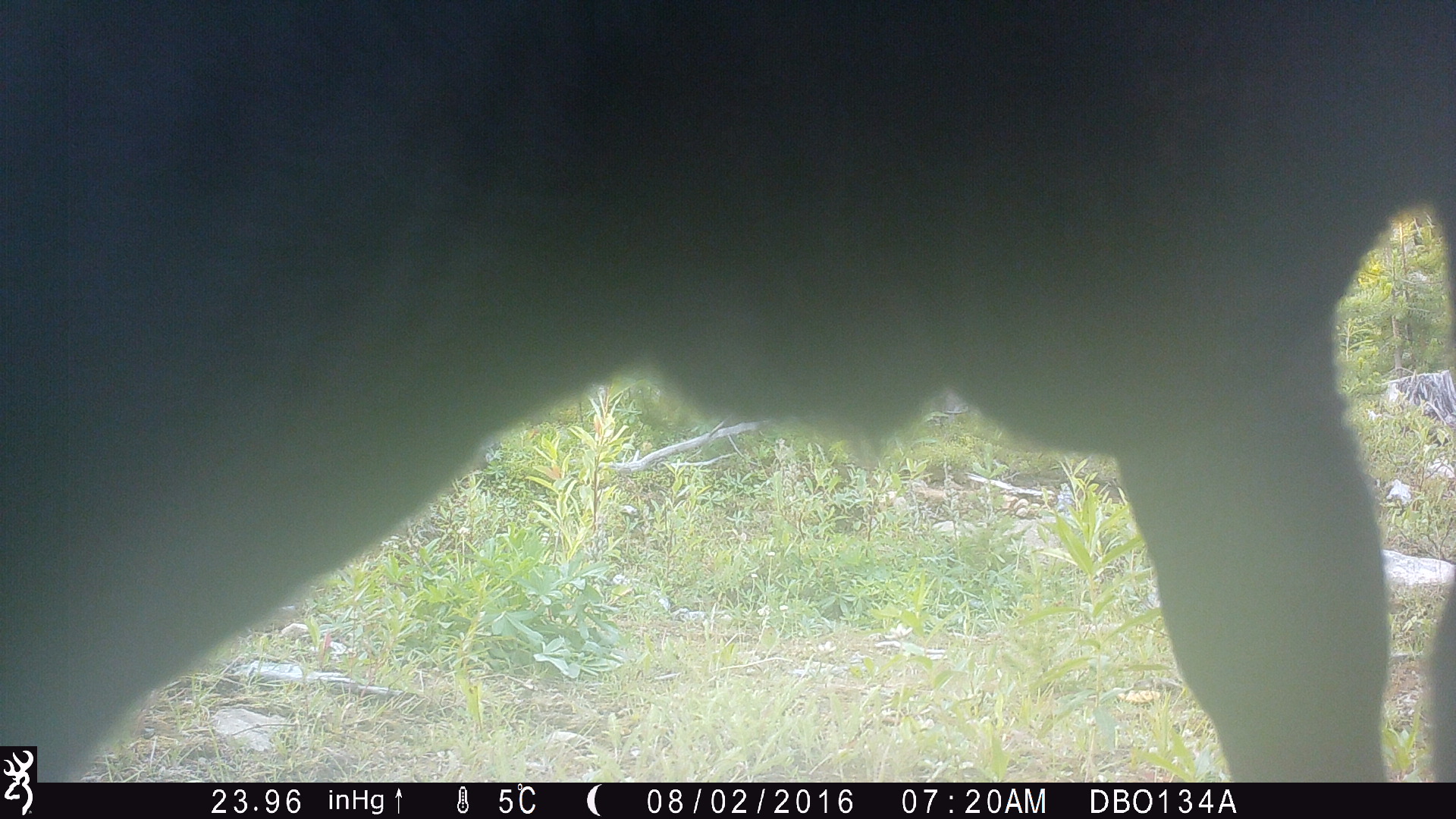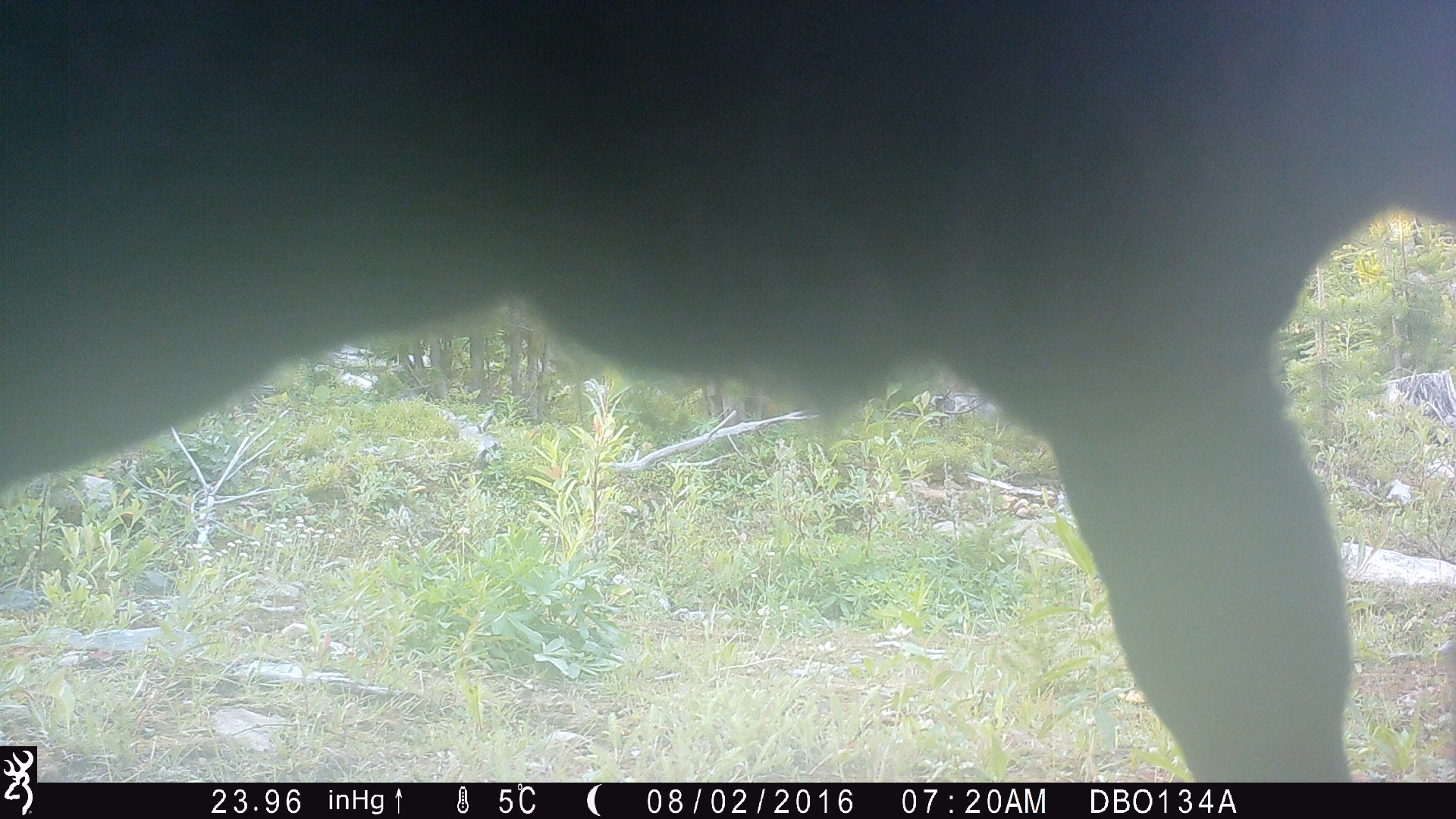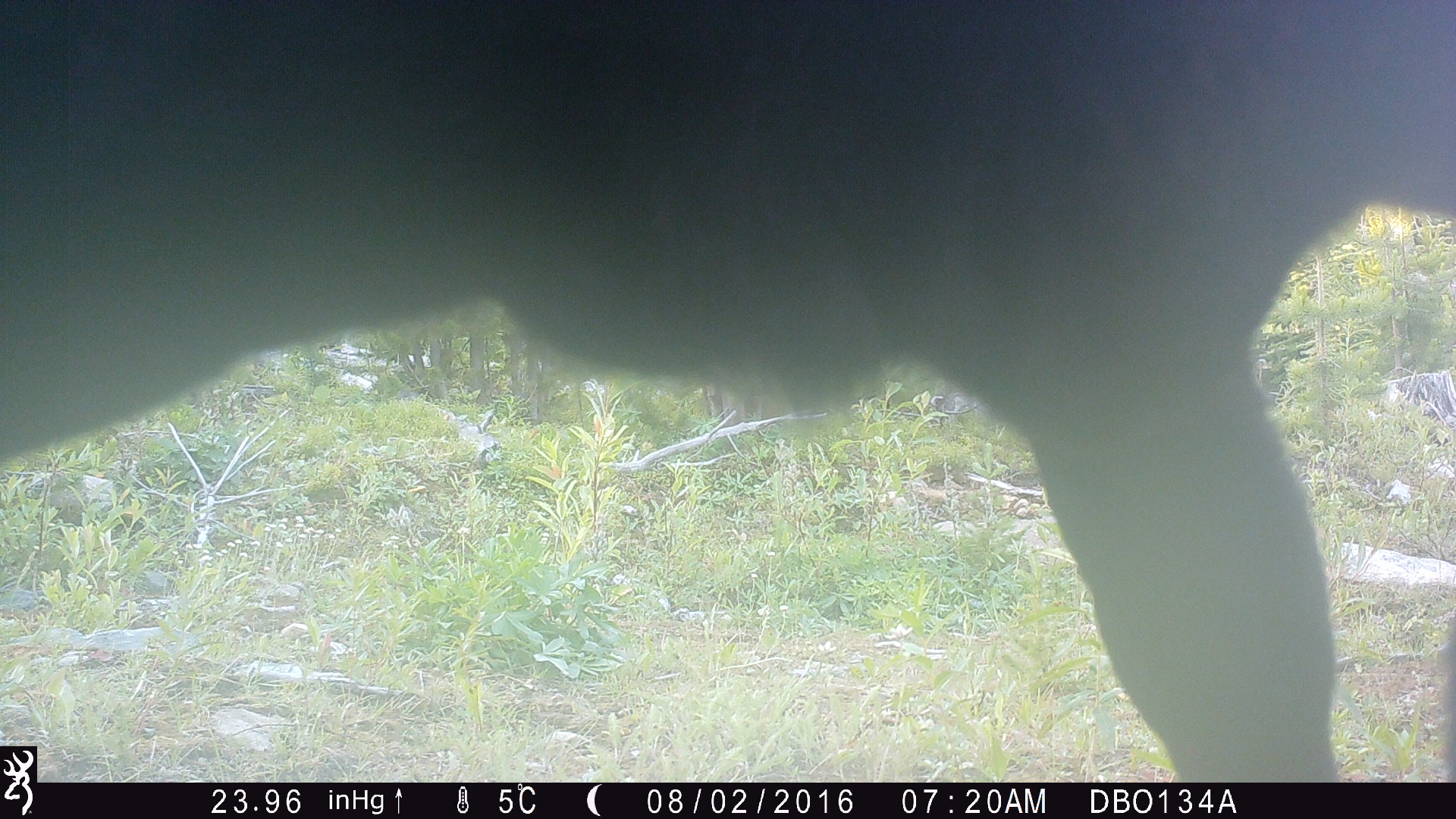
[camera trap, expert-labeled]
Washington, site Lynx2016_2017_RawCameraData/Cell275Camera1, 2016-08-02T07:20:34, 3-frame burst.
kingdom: Animalia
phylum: Chordata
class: Mammalia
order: Artiodactyla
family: Bovidae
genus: Bos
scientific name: Bos taurus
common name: domestic cattle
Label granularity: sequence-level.